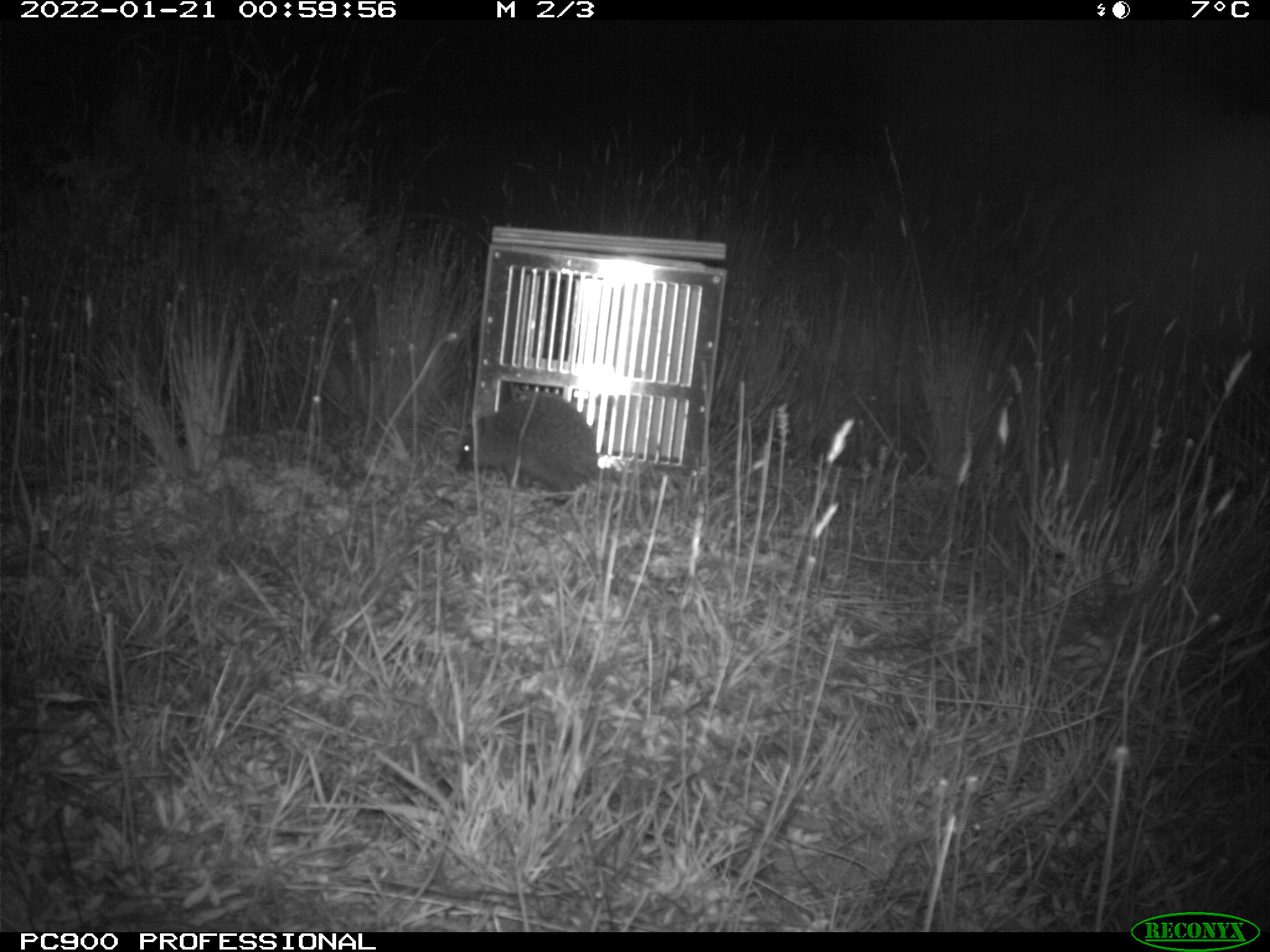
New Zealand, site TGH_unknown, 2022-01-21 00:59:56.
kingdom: Animalia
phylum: Chordata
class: Mammalia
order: Eulipotyphla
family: Erinaceidae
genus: Erinaceus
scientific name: Erinaceus europaeus europaeus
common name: european hedgehog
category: hedgehog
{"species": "hedgehog (european hedgehog) (Erinaceus europaeus europaeus)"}